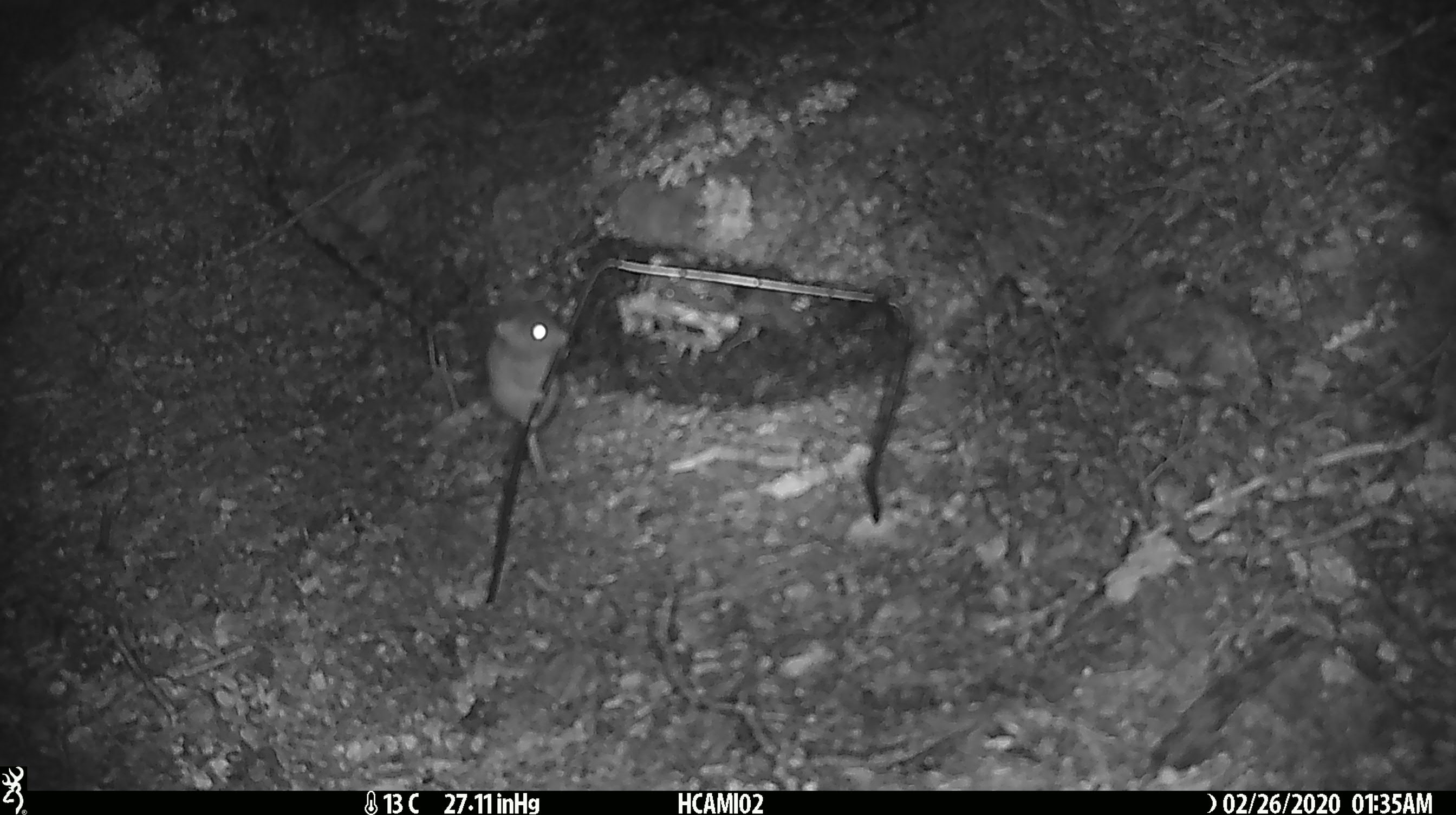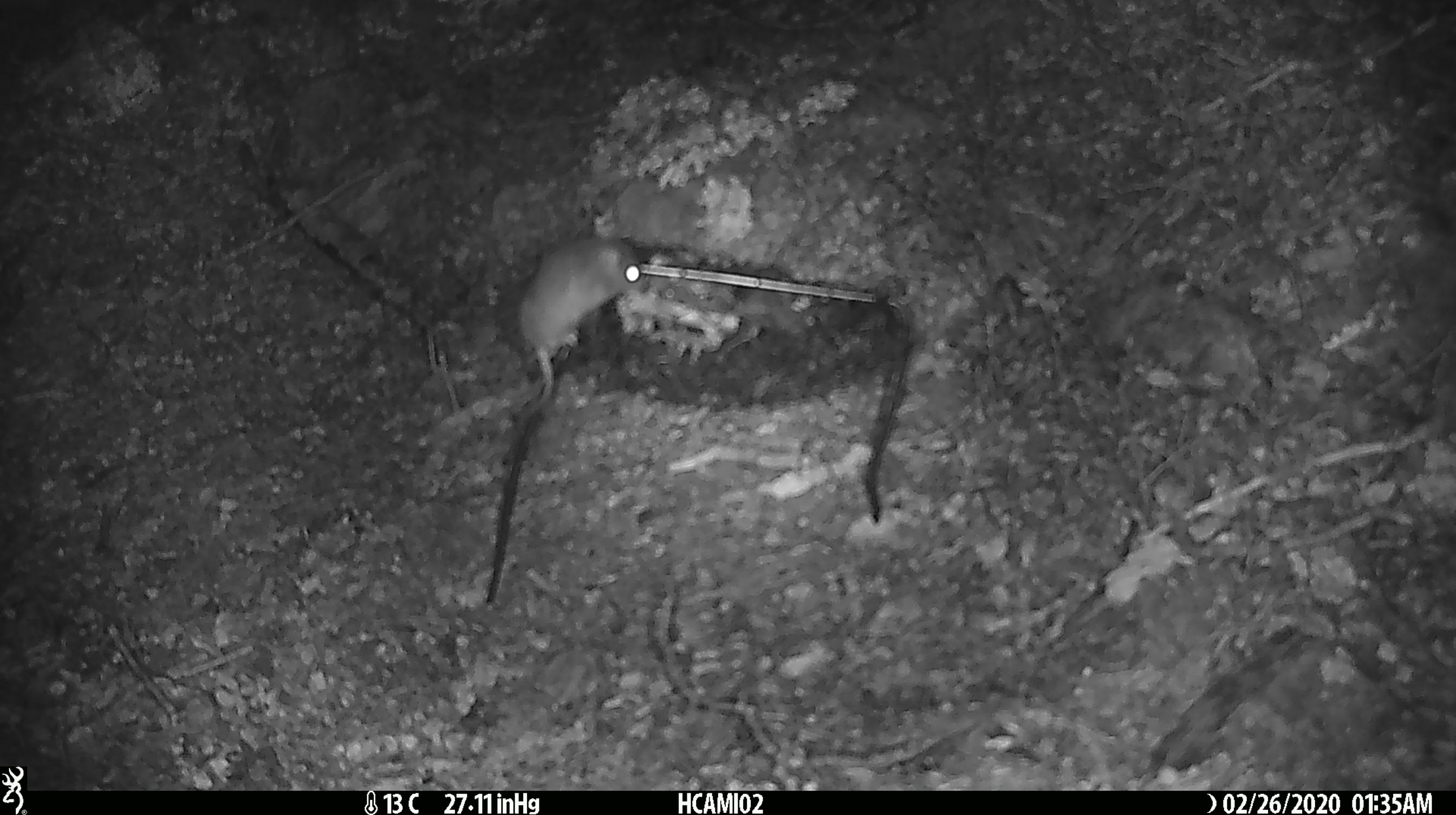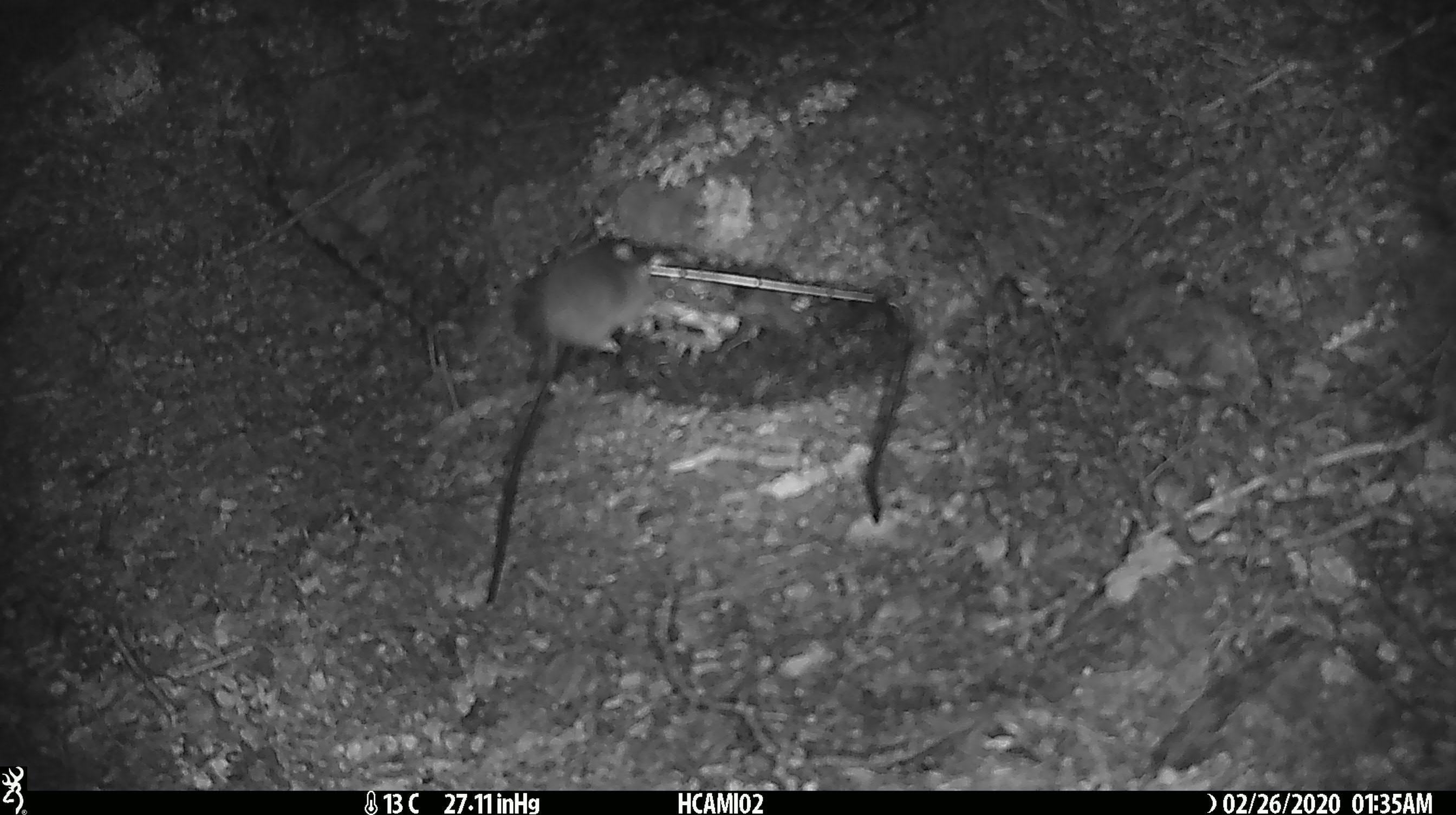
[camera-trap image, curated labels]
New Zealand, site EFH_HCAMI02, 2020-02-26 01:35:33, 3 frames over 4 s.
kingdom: Animalia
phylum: Chordata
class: Mammalia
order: Rodentia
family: Muridae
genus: Mus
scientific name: Mus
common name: mouse